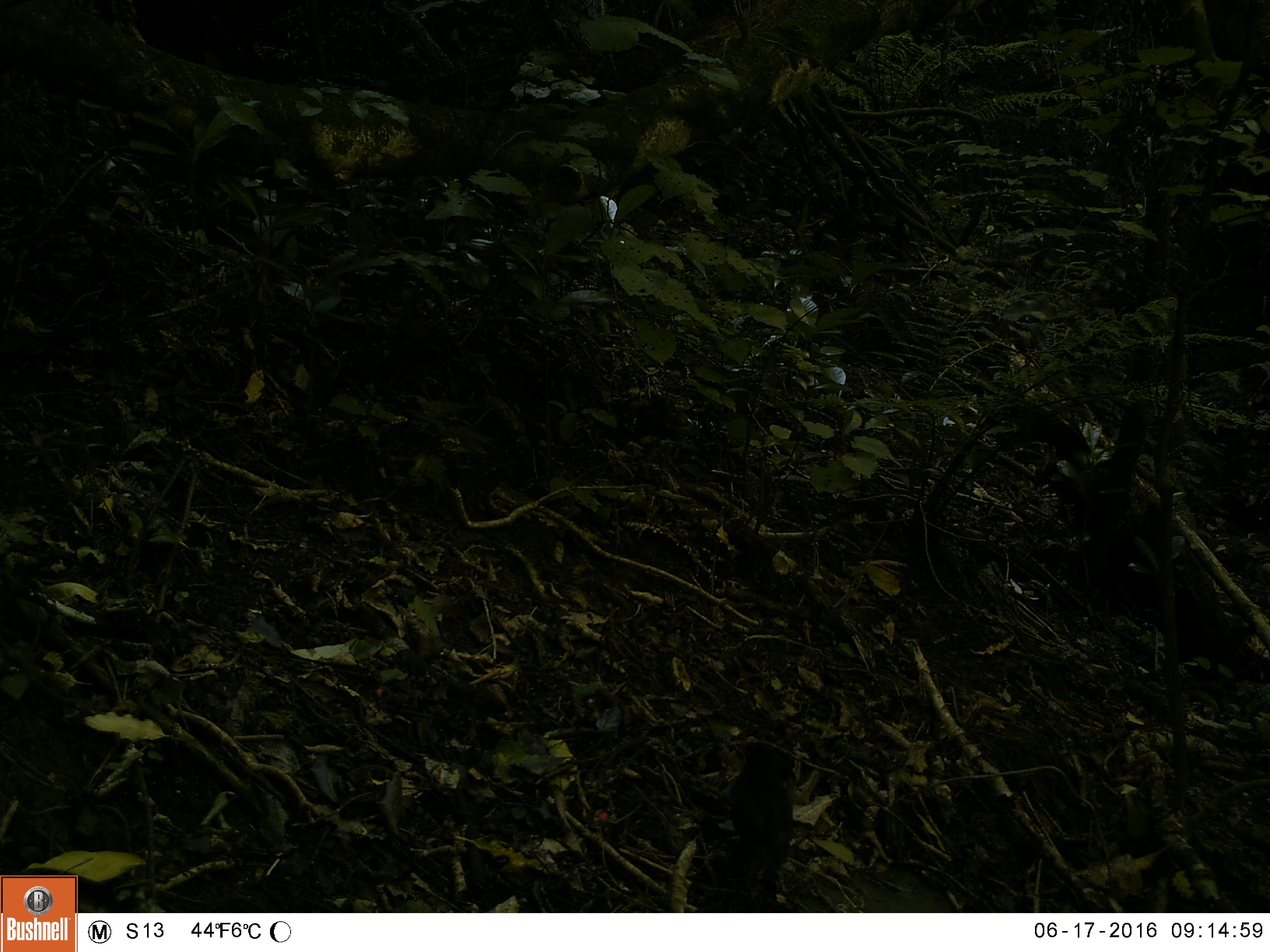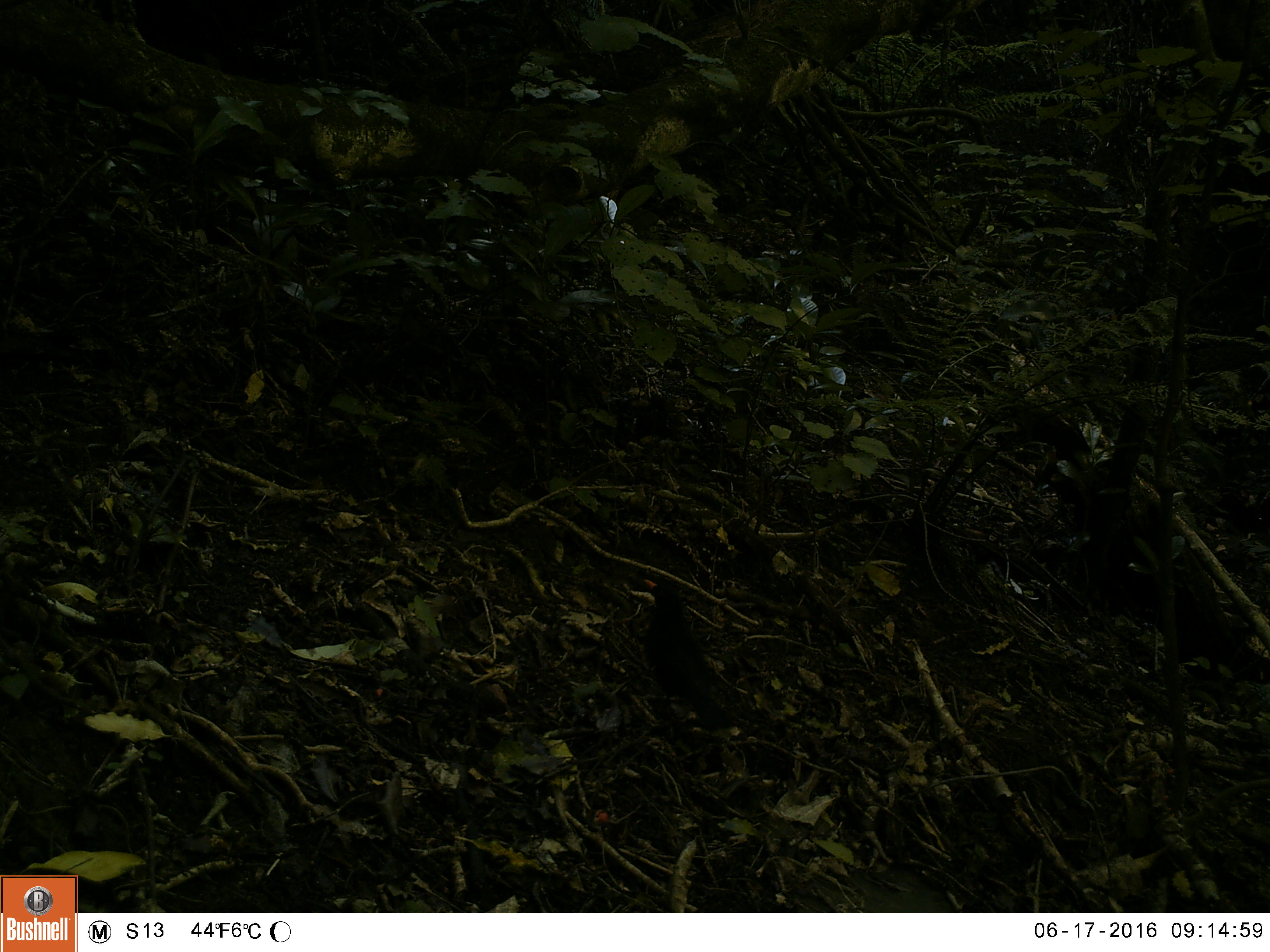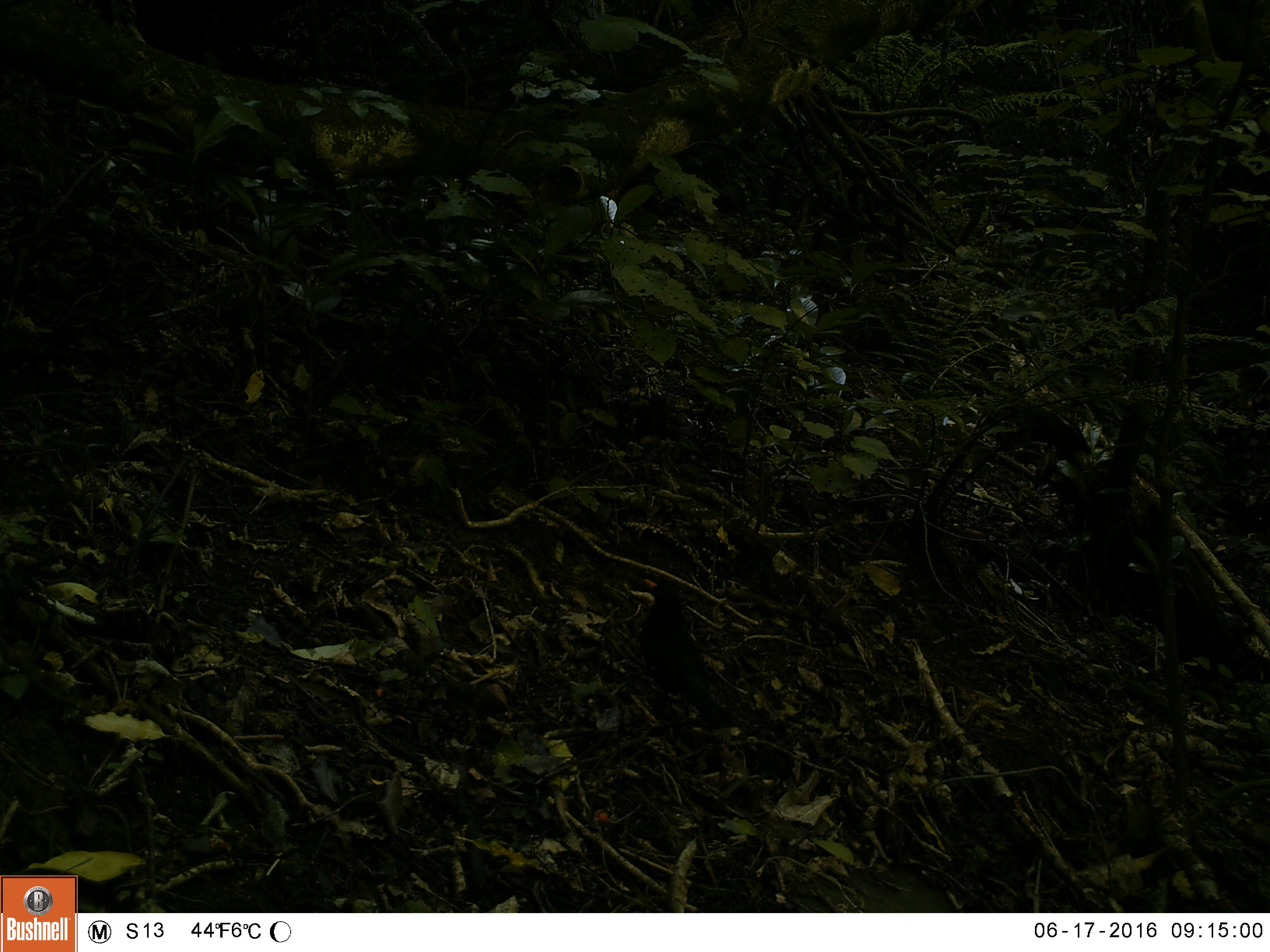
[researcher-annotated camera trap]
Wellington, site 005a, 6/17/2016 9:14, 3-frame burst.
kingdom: Animalia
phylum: Chordata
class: Aves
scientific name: Aves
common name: bird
Bird (Aves).